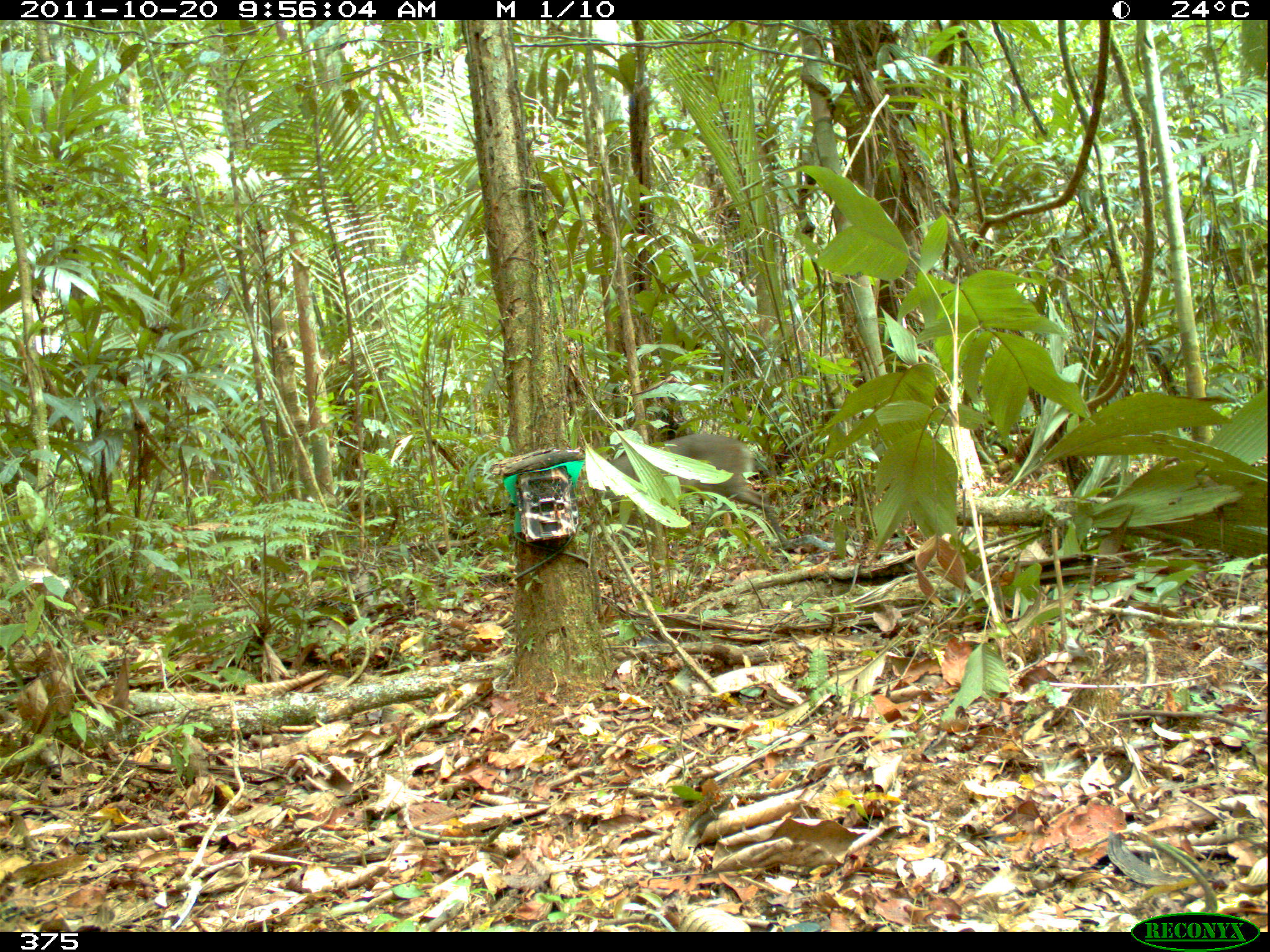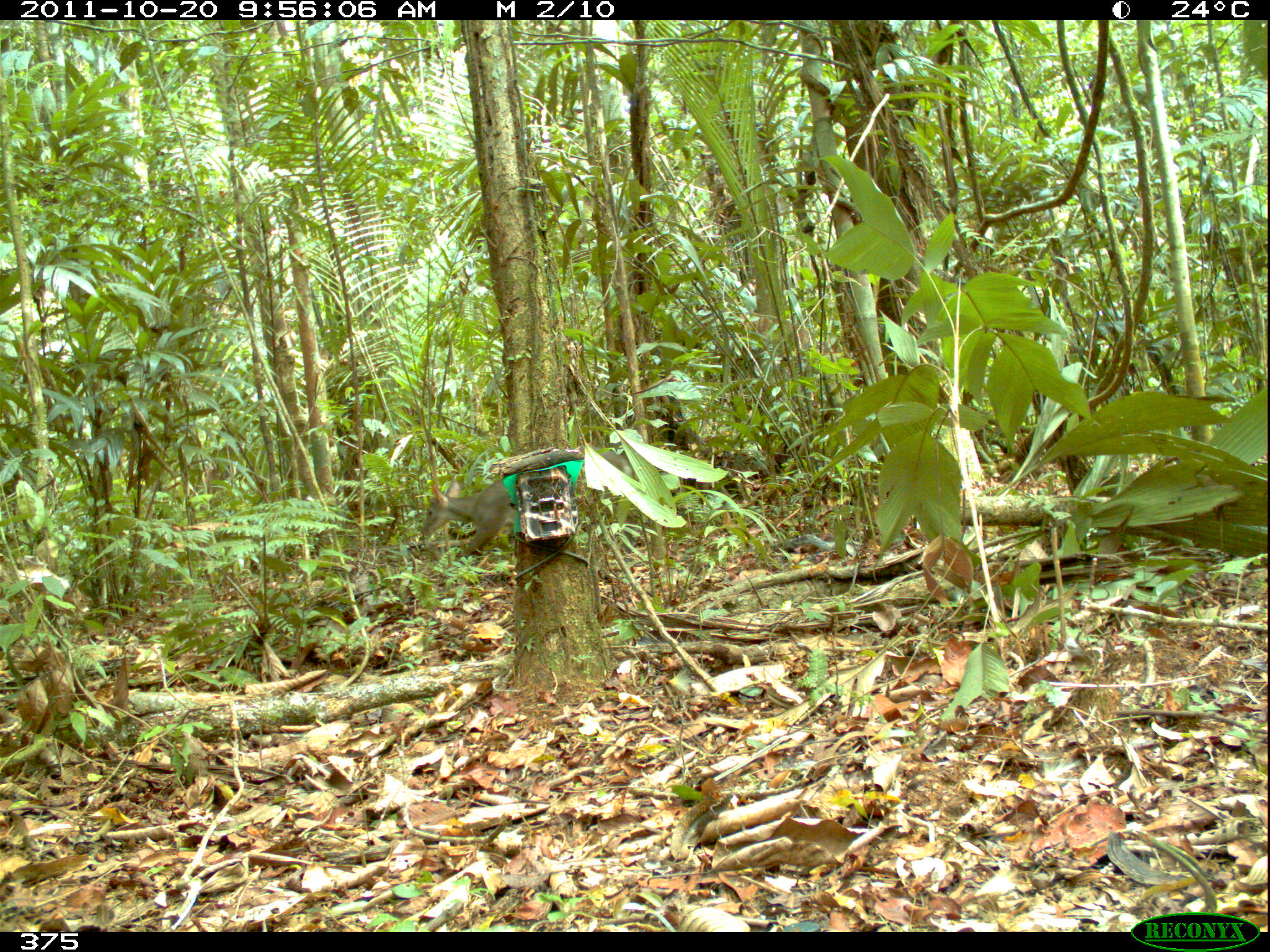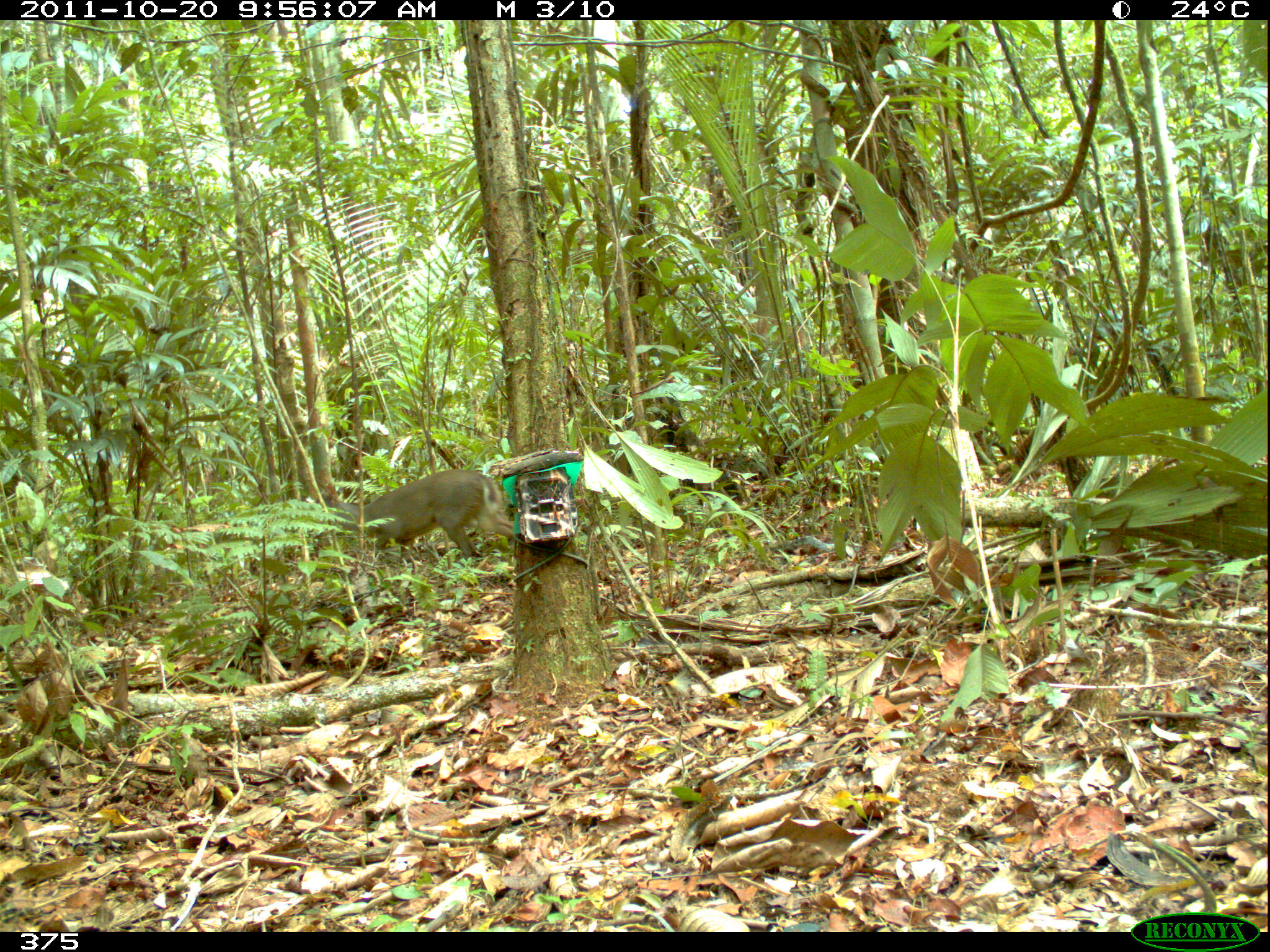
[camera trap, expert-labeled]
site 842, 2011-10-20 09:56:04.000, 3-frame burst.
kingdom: Animalia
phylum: Chordata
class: Mammalia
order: Artiodactyla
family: Cervidae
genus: Mazama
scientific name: Mazama americana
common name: red brocket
Mazama americana (red brocket).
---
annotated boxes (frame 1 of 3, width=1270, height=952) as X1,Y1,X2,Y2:
mazama americana: 572,432,788,555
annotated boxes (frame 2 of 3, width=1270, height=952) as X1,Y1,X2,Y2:
mazama americana: 418,447,637,572